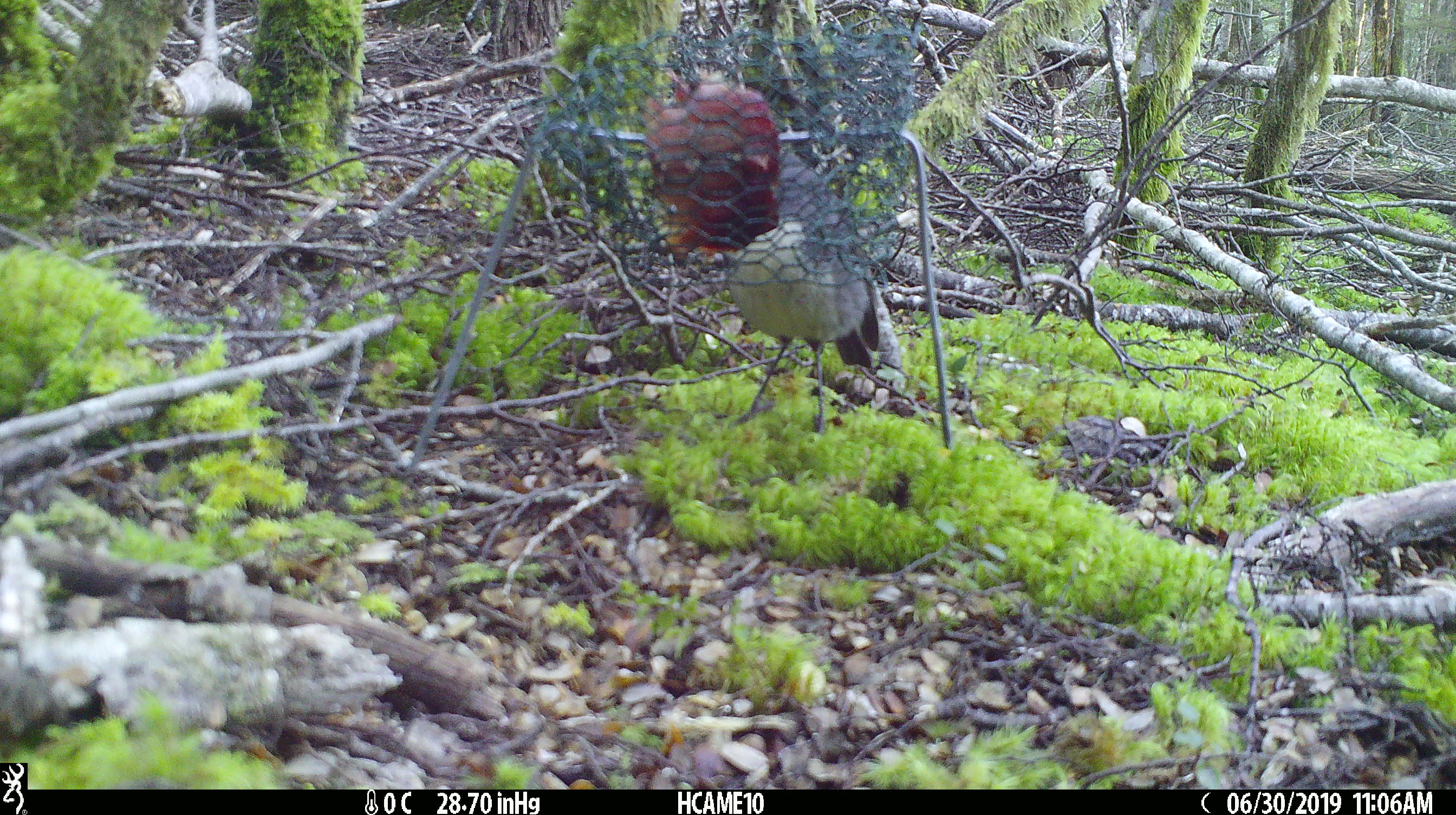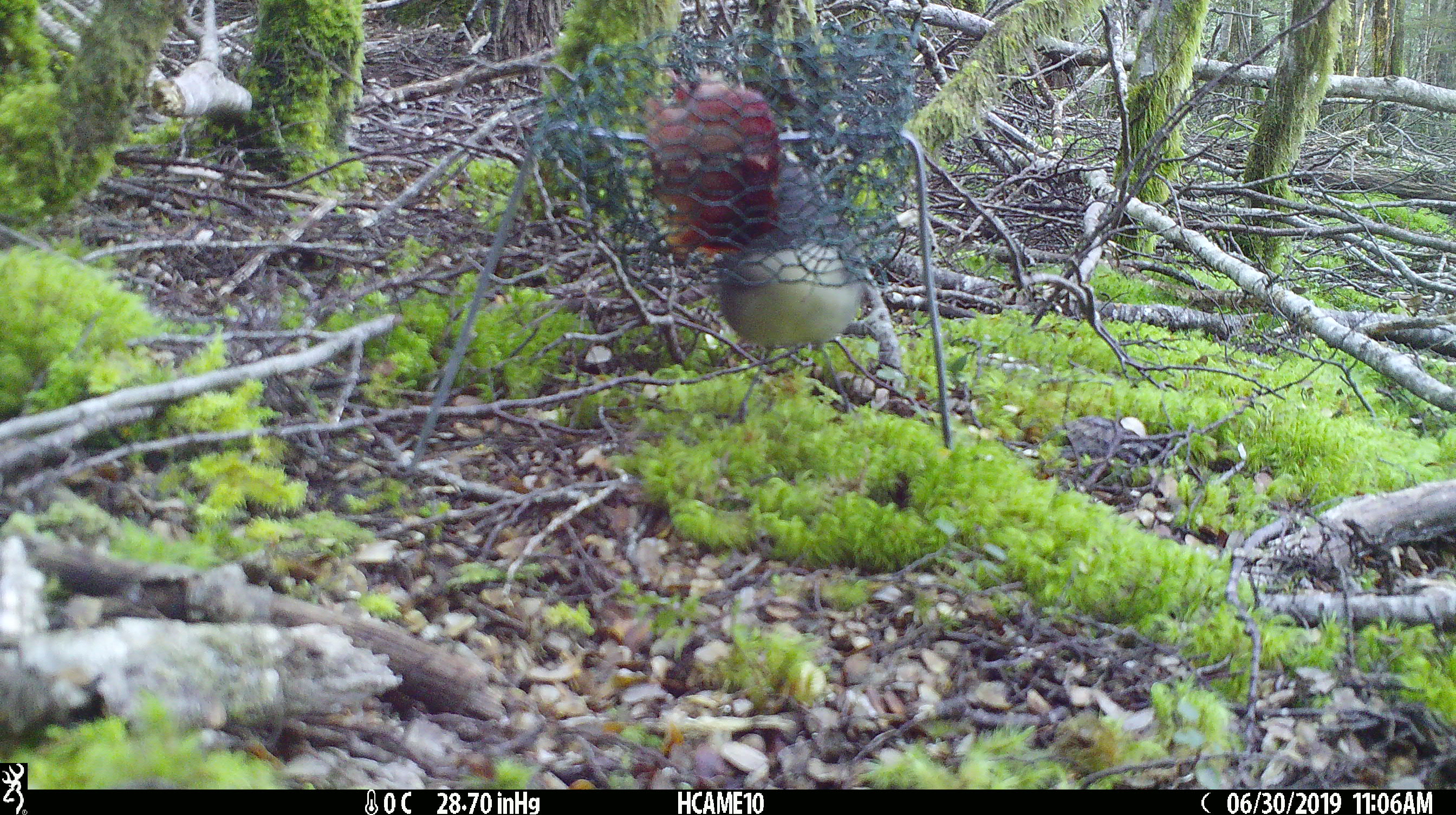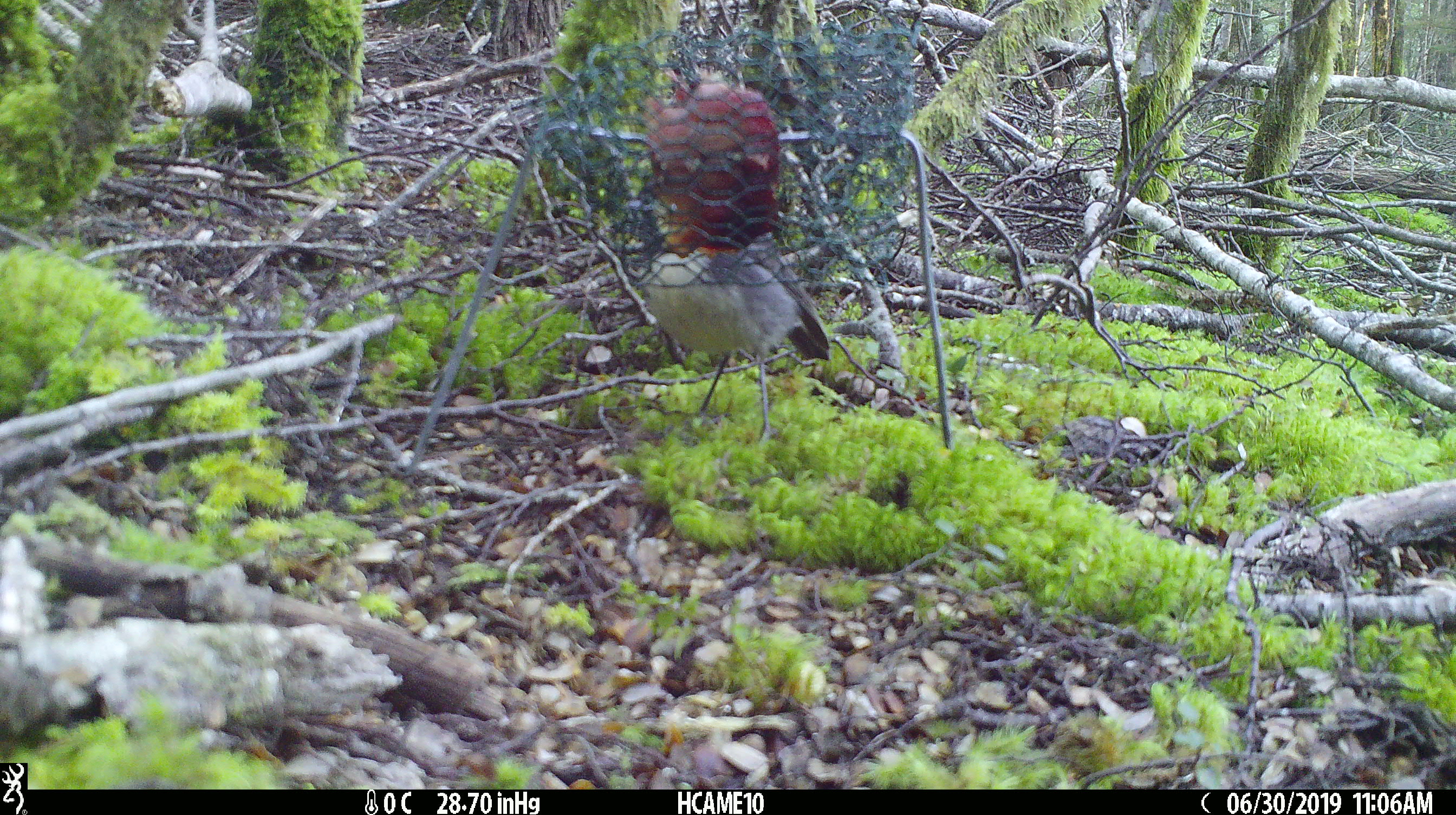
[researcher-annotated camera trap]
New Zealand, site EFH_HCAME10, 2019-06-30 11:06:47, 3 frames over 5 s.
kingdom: Animalia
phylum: Chordata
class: Aves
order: Passeriformes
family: Petroicidae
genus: Petroica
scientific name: Petroica australis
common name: new zealand robin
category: robin